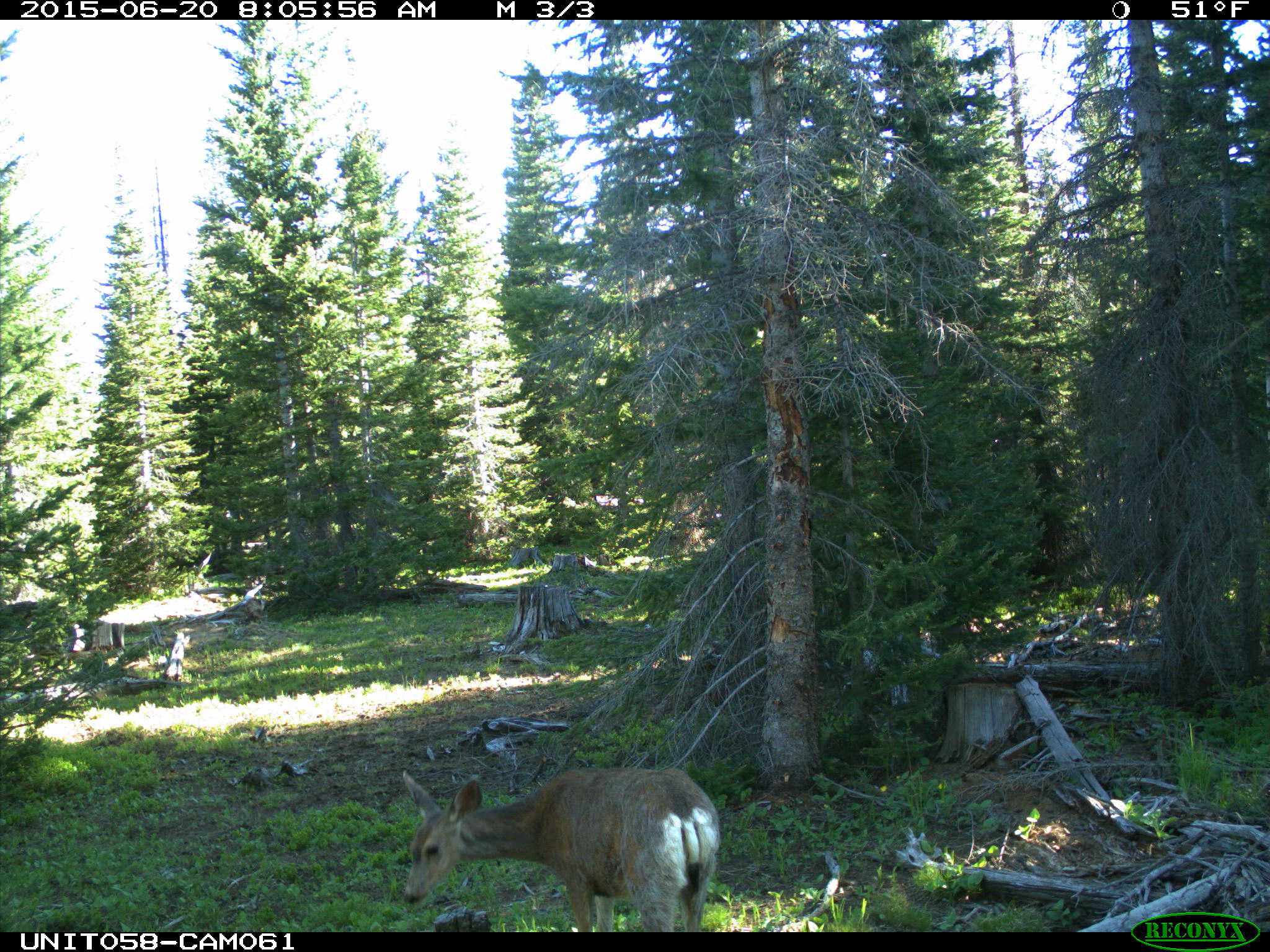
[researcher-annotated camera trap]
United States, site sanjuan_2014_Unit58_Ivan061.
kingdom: Animalia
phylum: Chordata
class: Mammalia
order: Artiodactyla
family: Cervidae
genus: Odocoileus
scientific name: Odocoileus hemionus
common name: mule deer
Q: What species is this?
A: Odocoileus hemionus (mule deer).